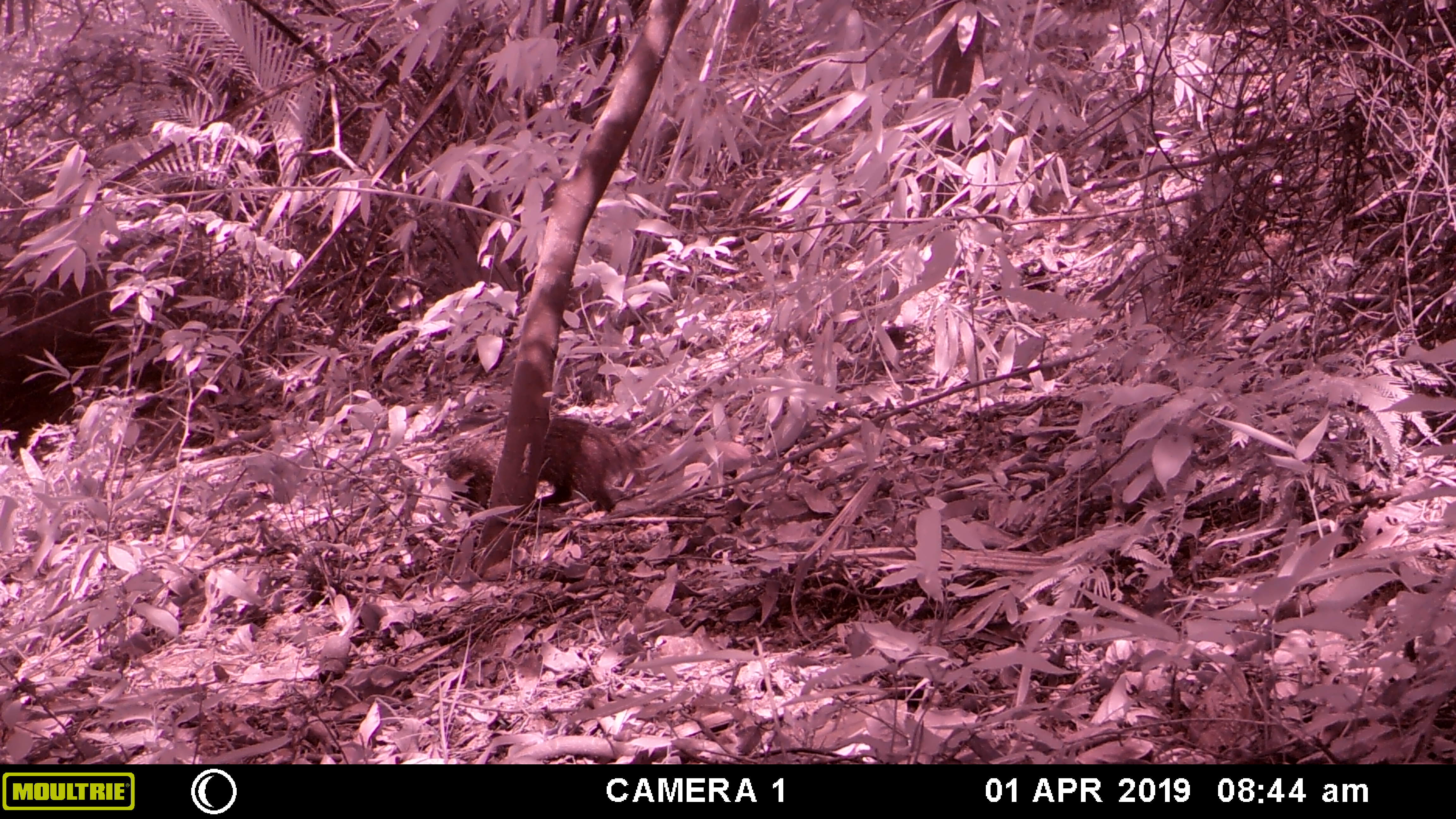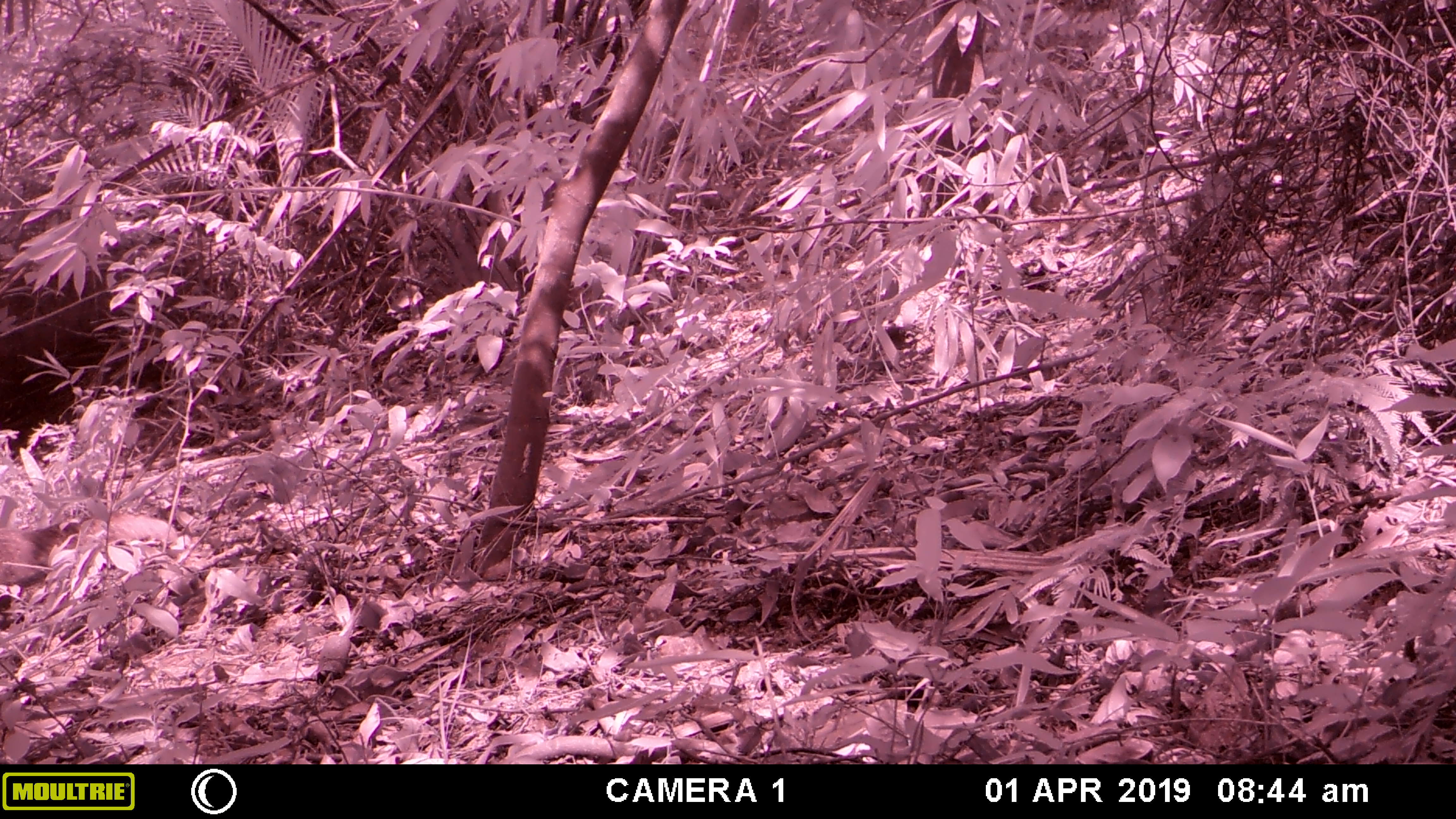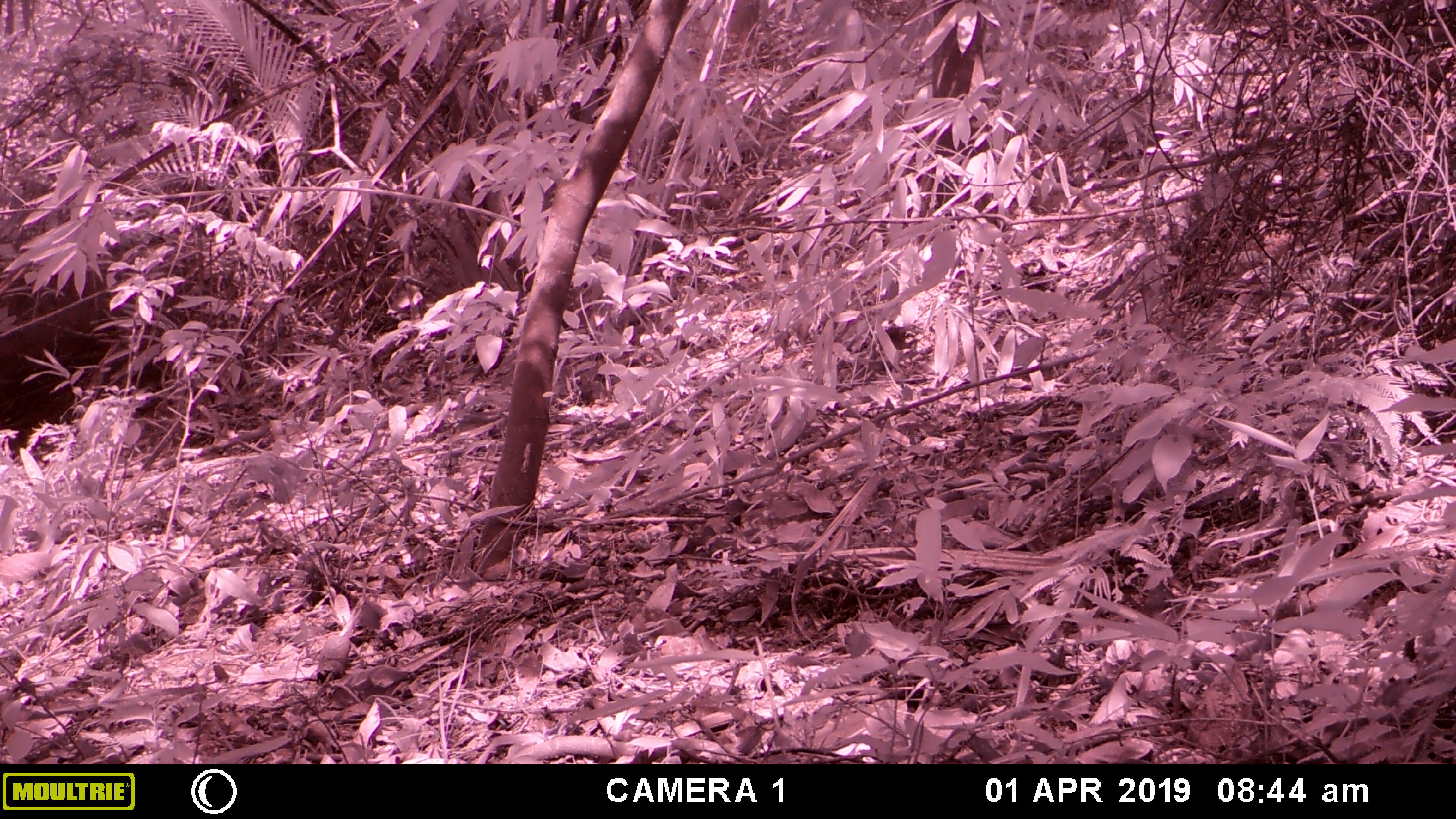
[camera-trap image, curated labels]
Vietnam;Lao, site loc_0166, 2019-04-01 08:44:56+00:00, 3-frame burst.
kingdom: Animalia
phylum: Chordata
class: Mammalia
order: Carnivora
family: Herpestidae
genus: Urva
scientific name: Urva urva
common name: crab-eating mongoose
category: crab eating mongoose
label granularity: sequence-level